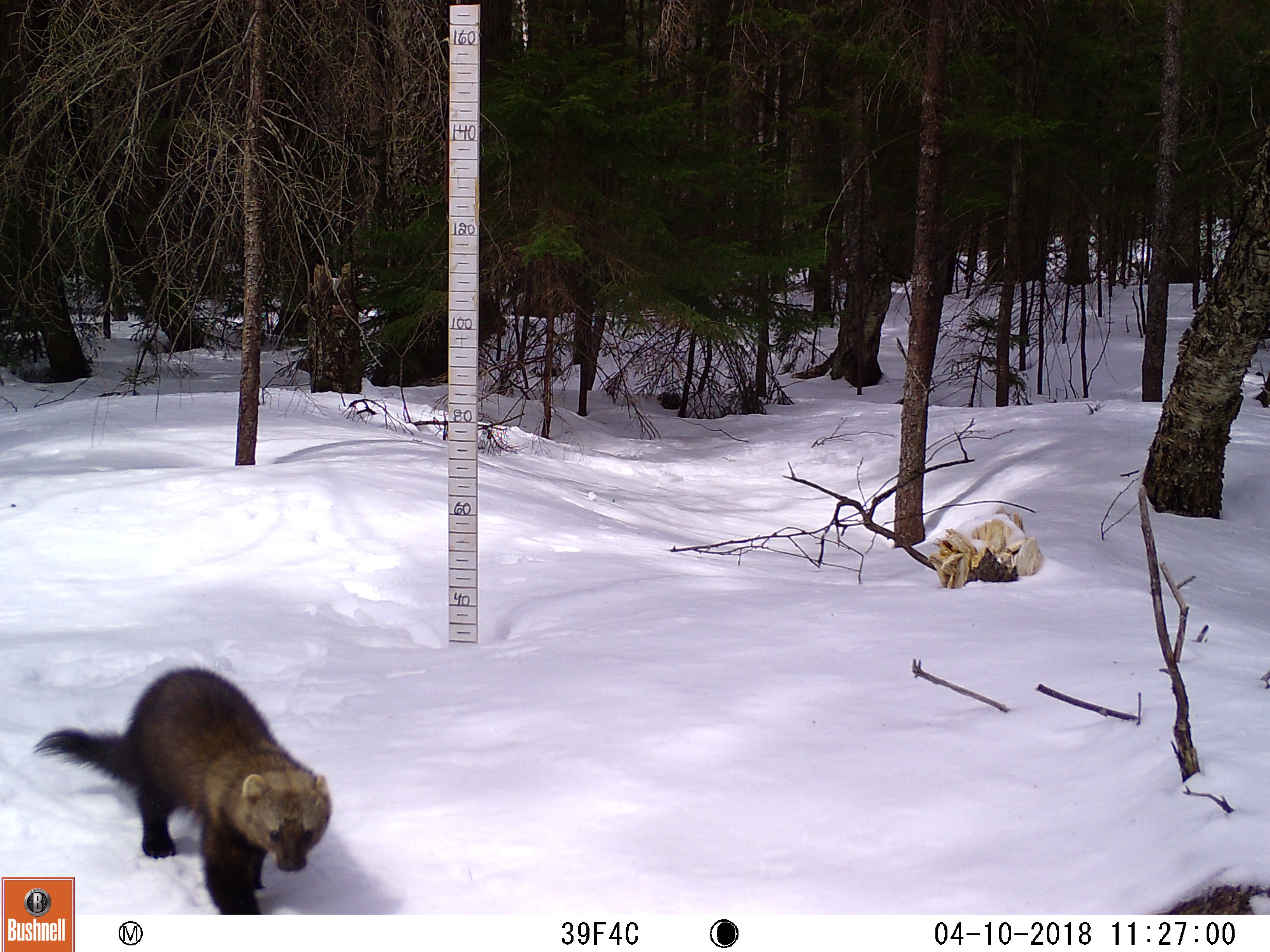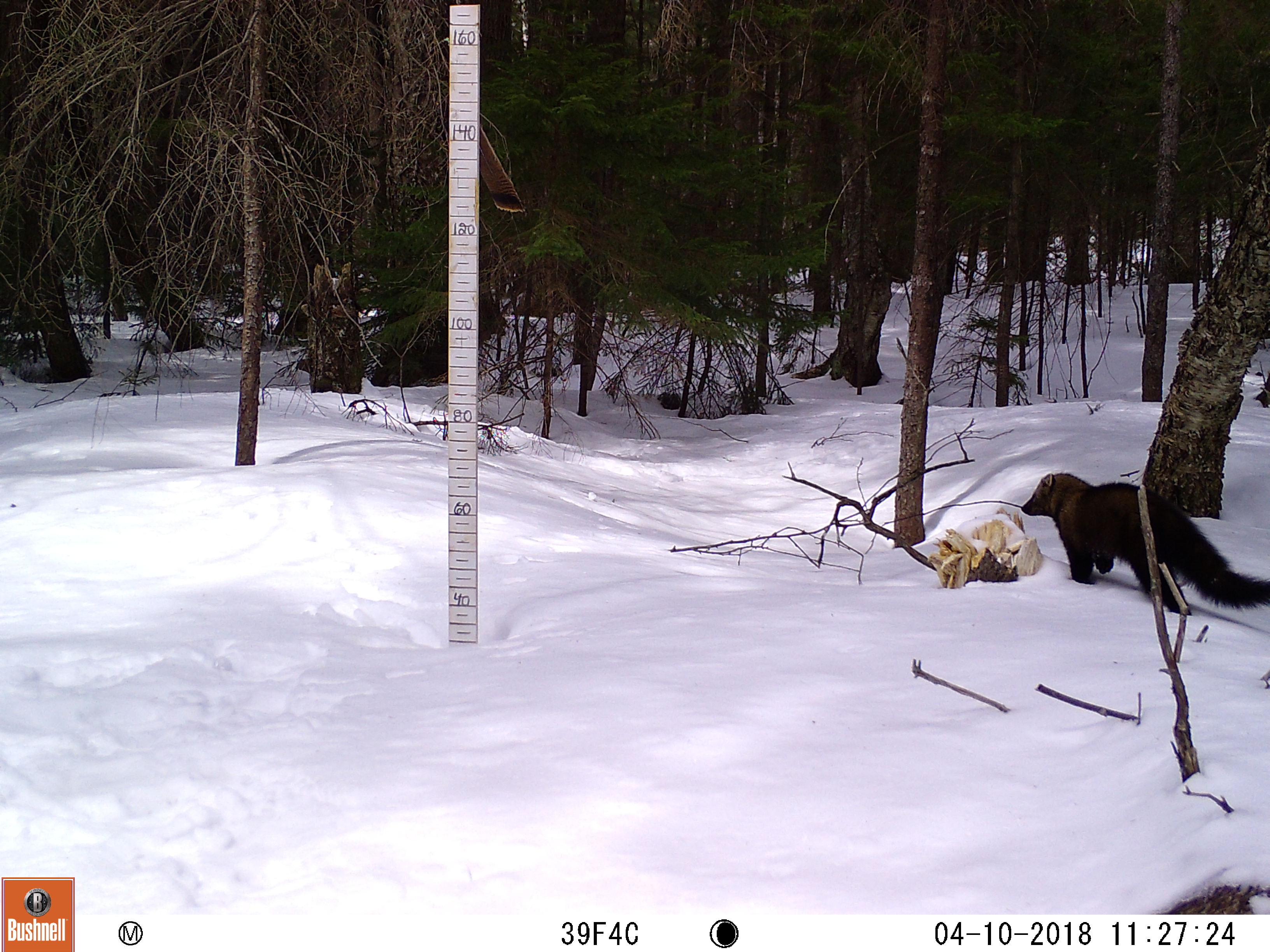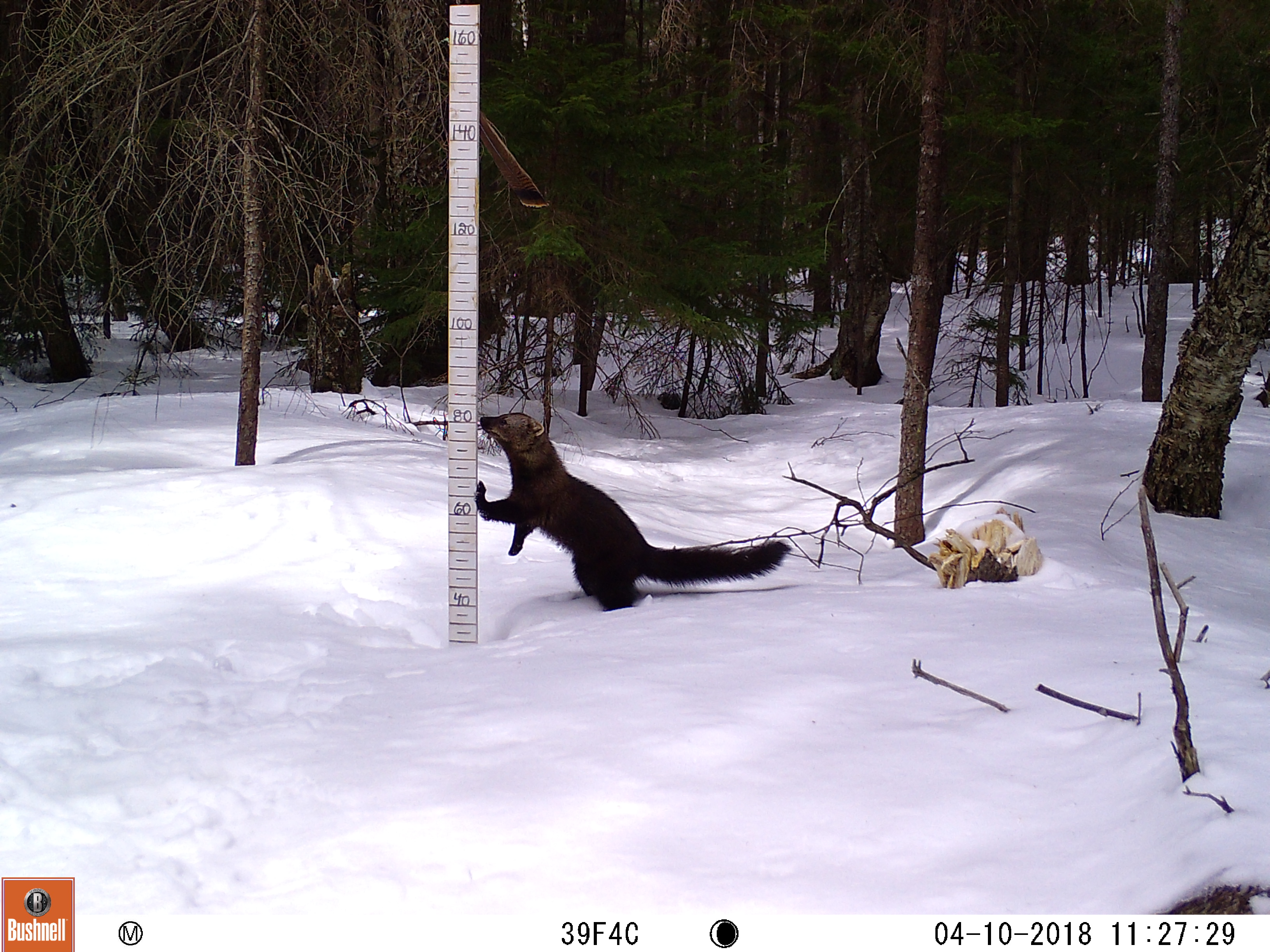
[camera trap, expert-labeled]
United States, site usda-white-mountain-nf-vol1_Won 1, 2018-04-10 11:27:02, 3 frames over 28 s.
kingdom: Animalia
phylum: Chordata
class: Mammalia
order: Carnivora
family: Mustelidae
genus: Pekania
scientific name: Pekania pennanti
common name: fisher